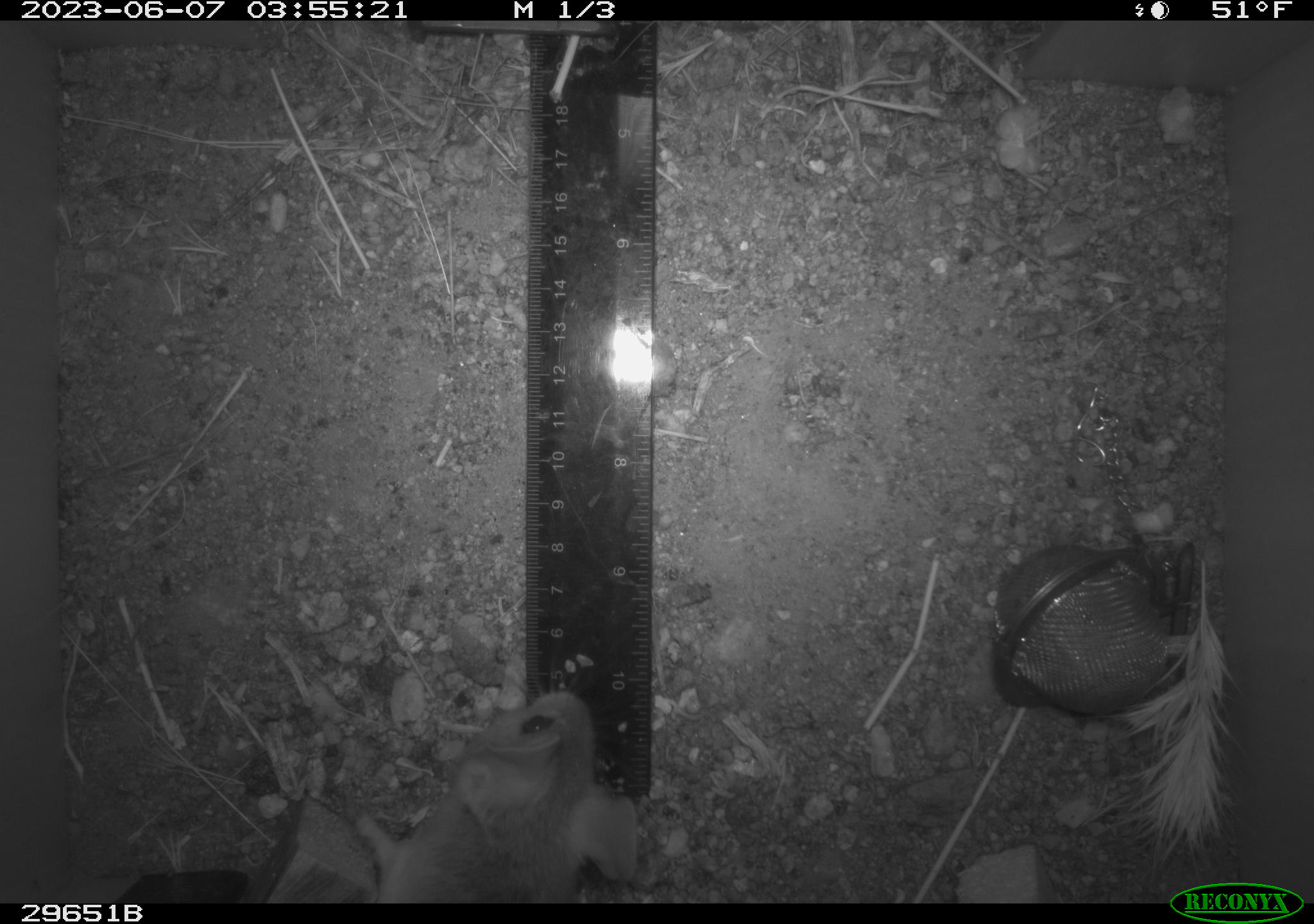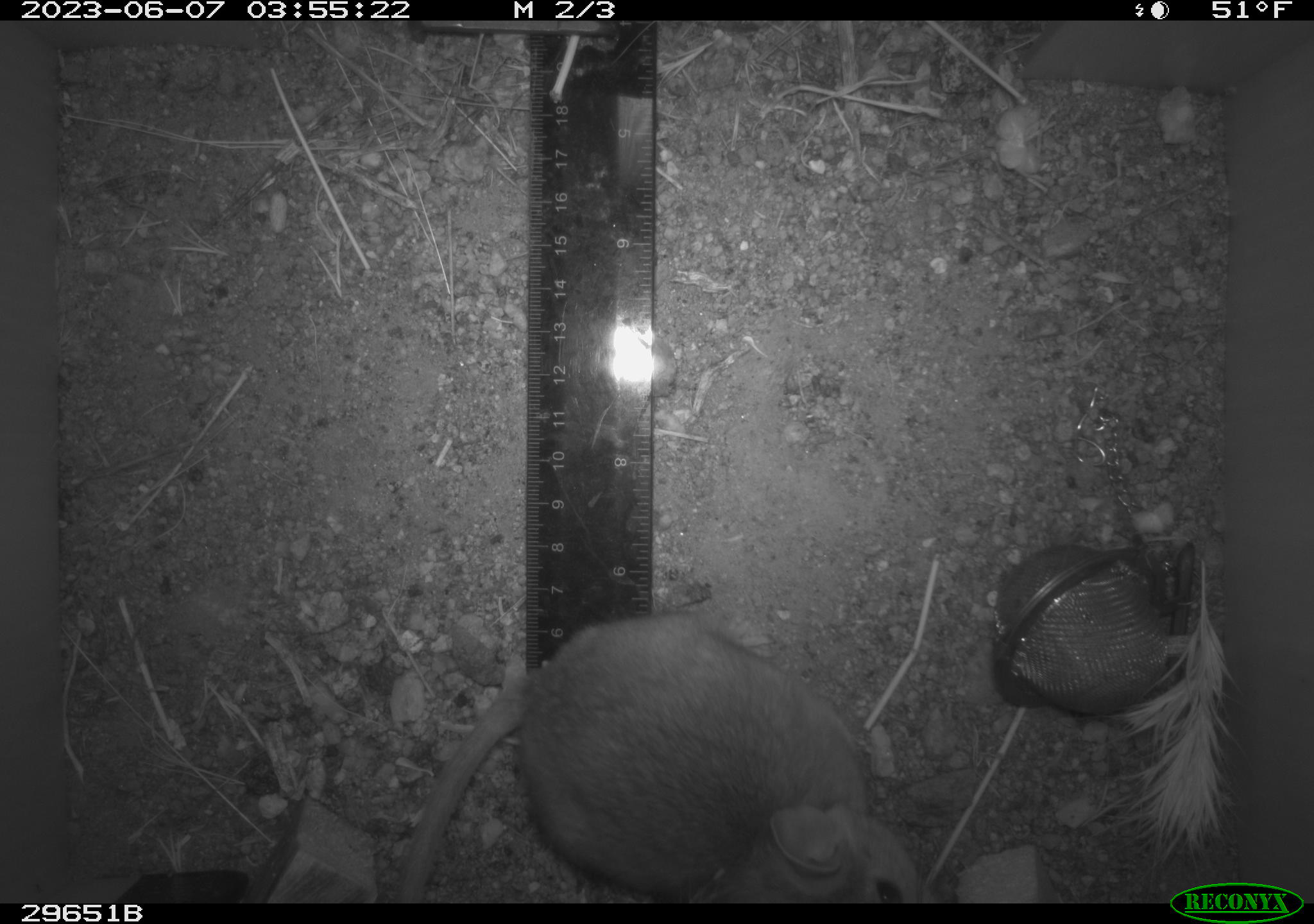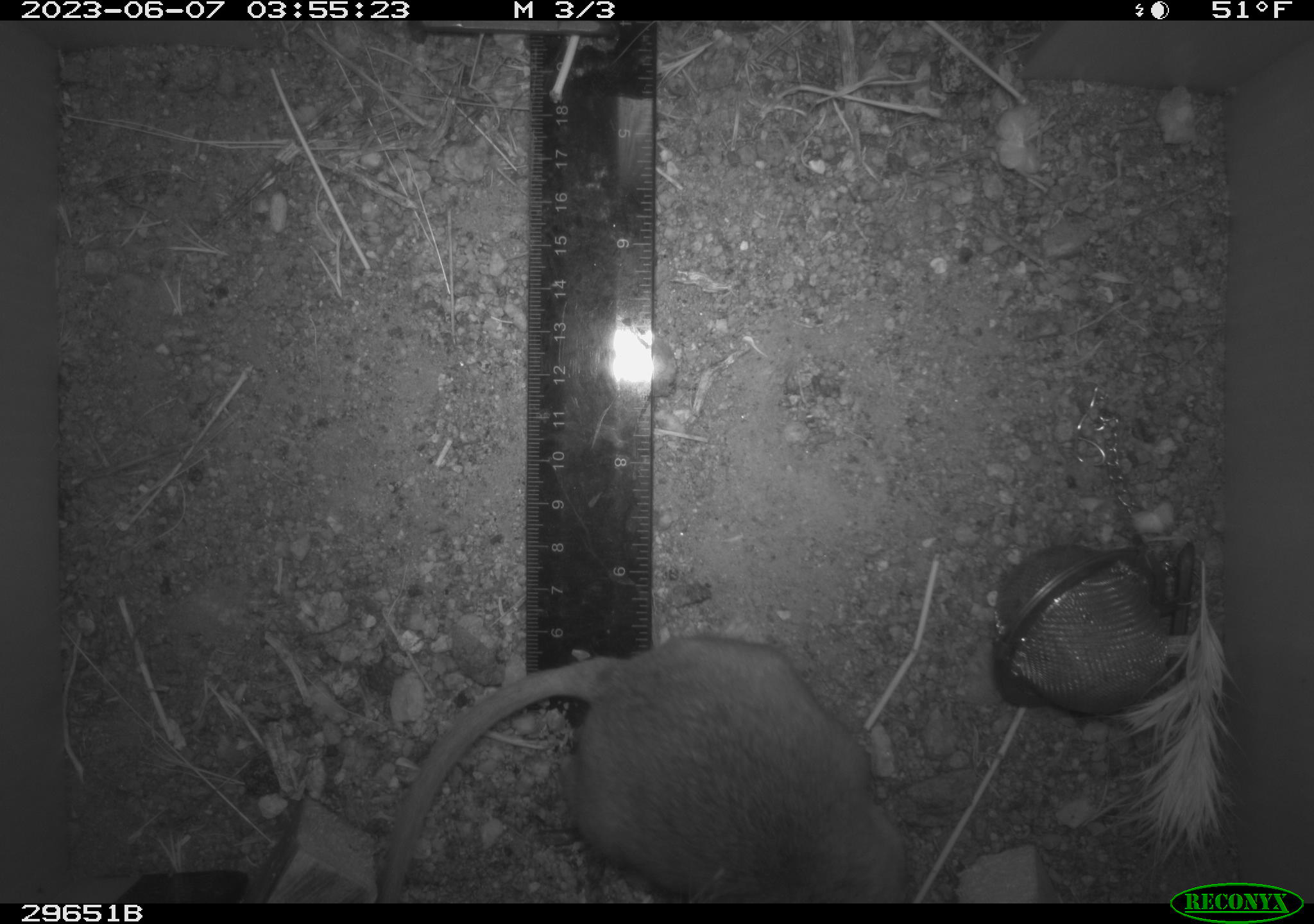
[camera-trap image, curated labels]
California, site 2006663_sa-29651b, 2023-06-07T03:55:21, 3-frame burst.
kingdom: Animalia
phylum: Chordata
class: Mammalia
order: Rodentia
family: Cricetidae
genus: Neotoma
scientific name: Neotoma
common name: pack rat or woodrat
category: neotoma species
Neotoma species (pack rat or woodrat) (Neotoma).